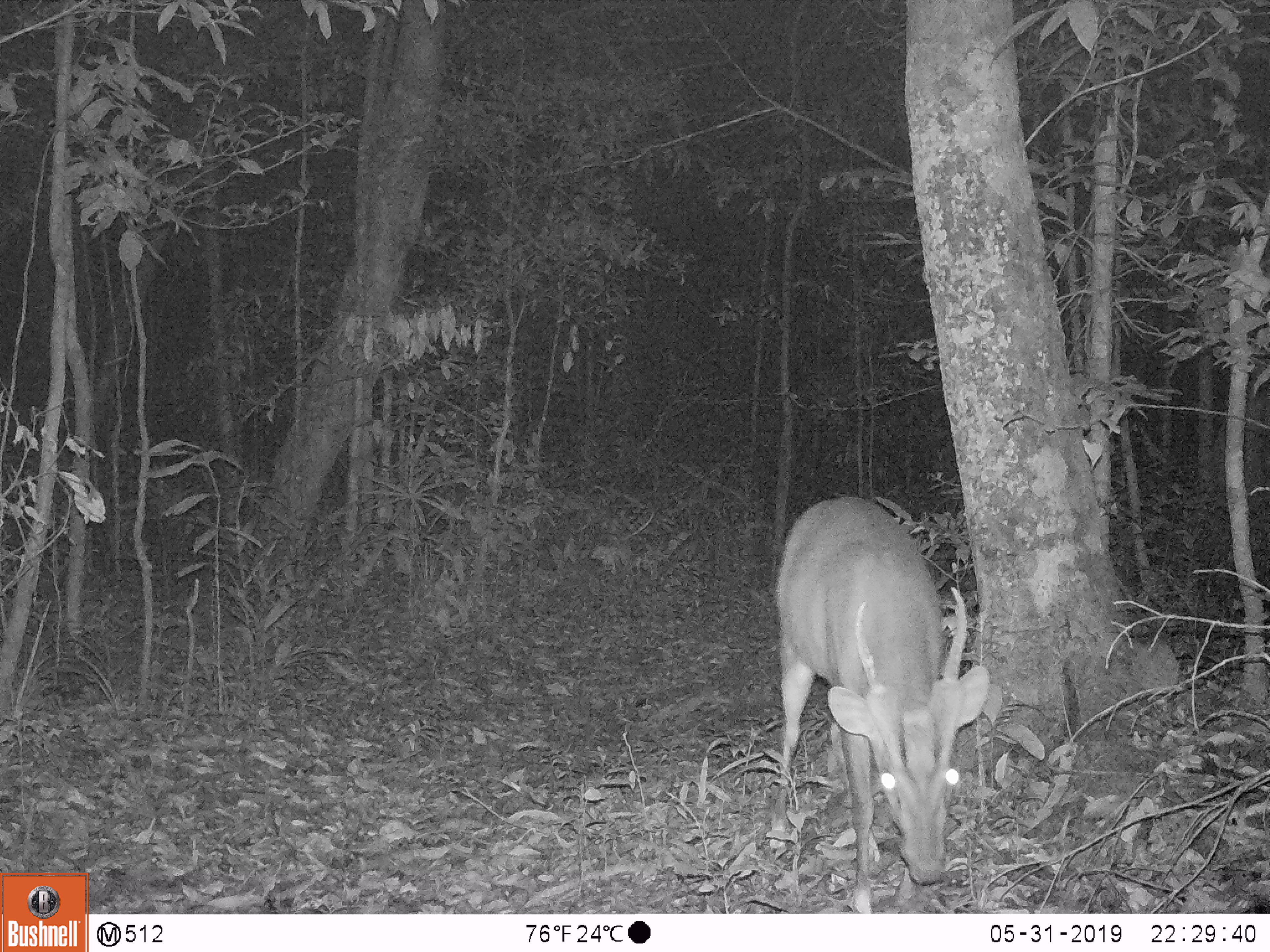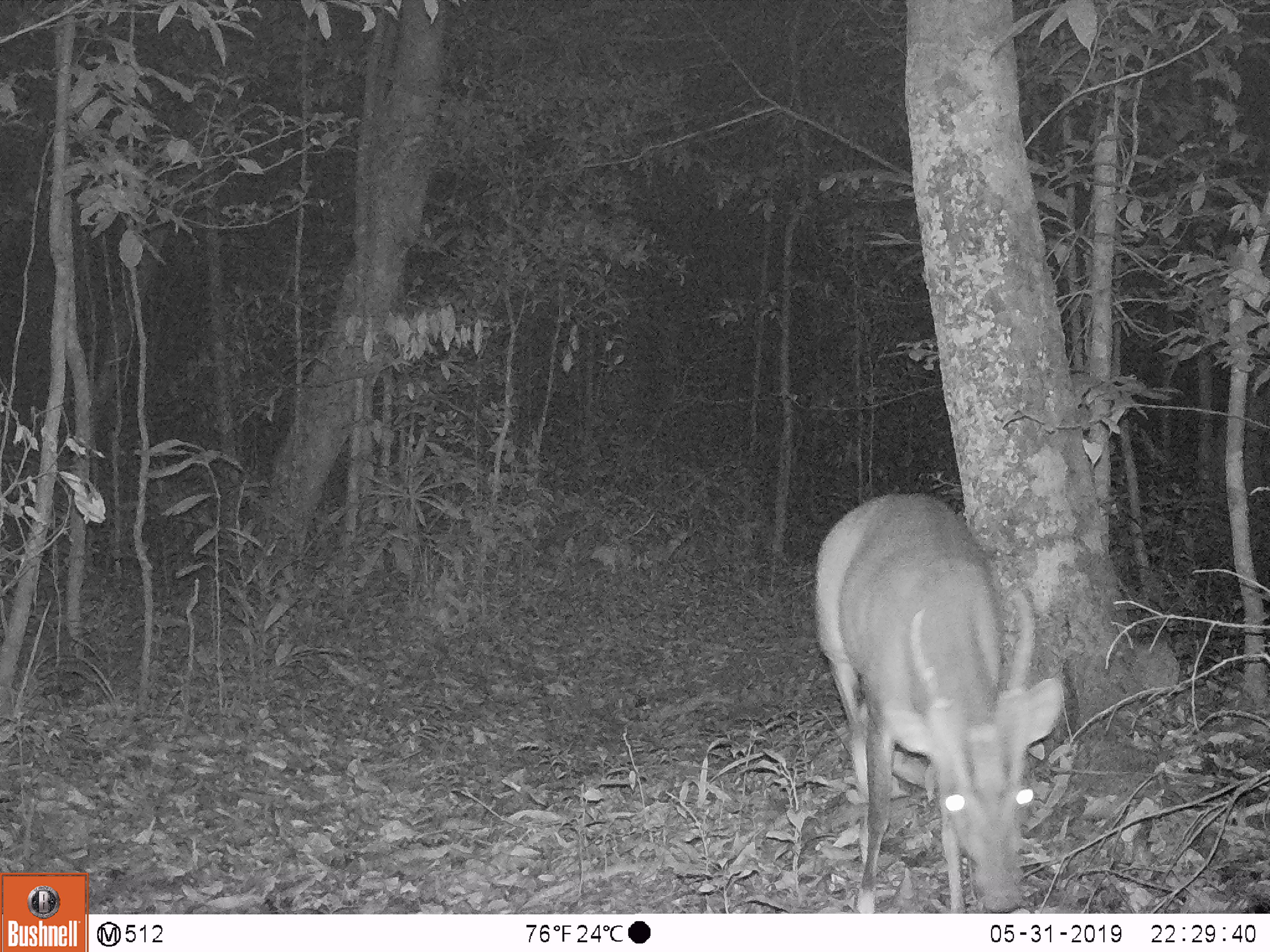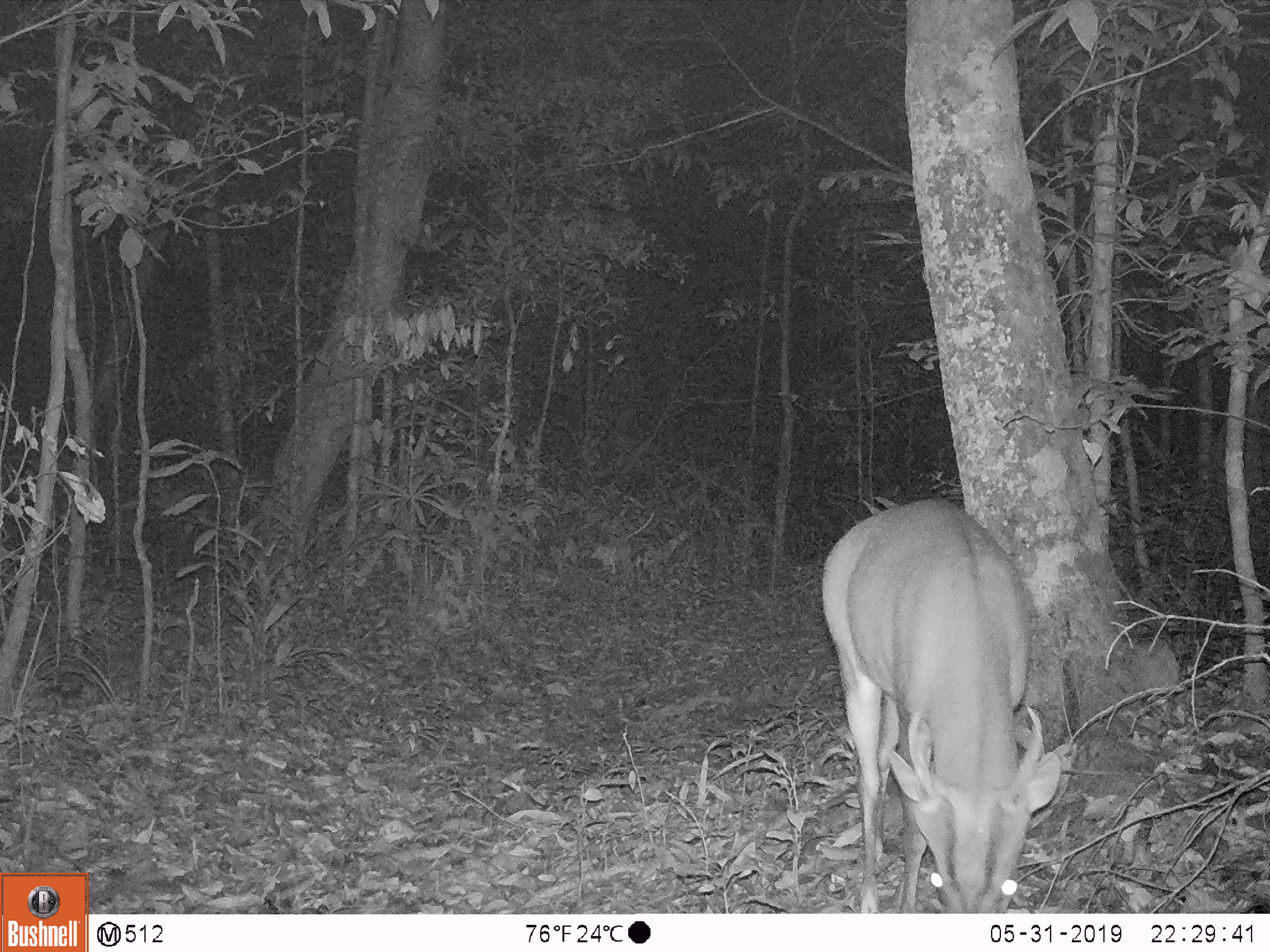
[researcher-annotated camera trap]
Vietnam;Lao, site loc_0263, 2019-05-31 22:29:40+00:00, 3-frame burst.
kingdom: Animalia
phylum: Chordata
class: Mammalia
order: Artiodactyla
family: Cervidae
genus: Muntiacus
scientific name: Muntiacus vuquangensis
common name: large-antlered muntjac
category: large antlered muntjac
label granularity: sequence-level